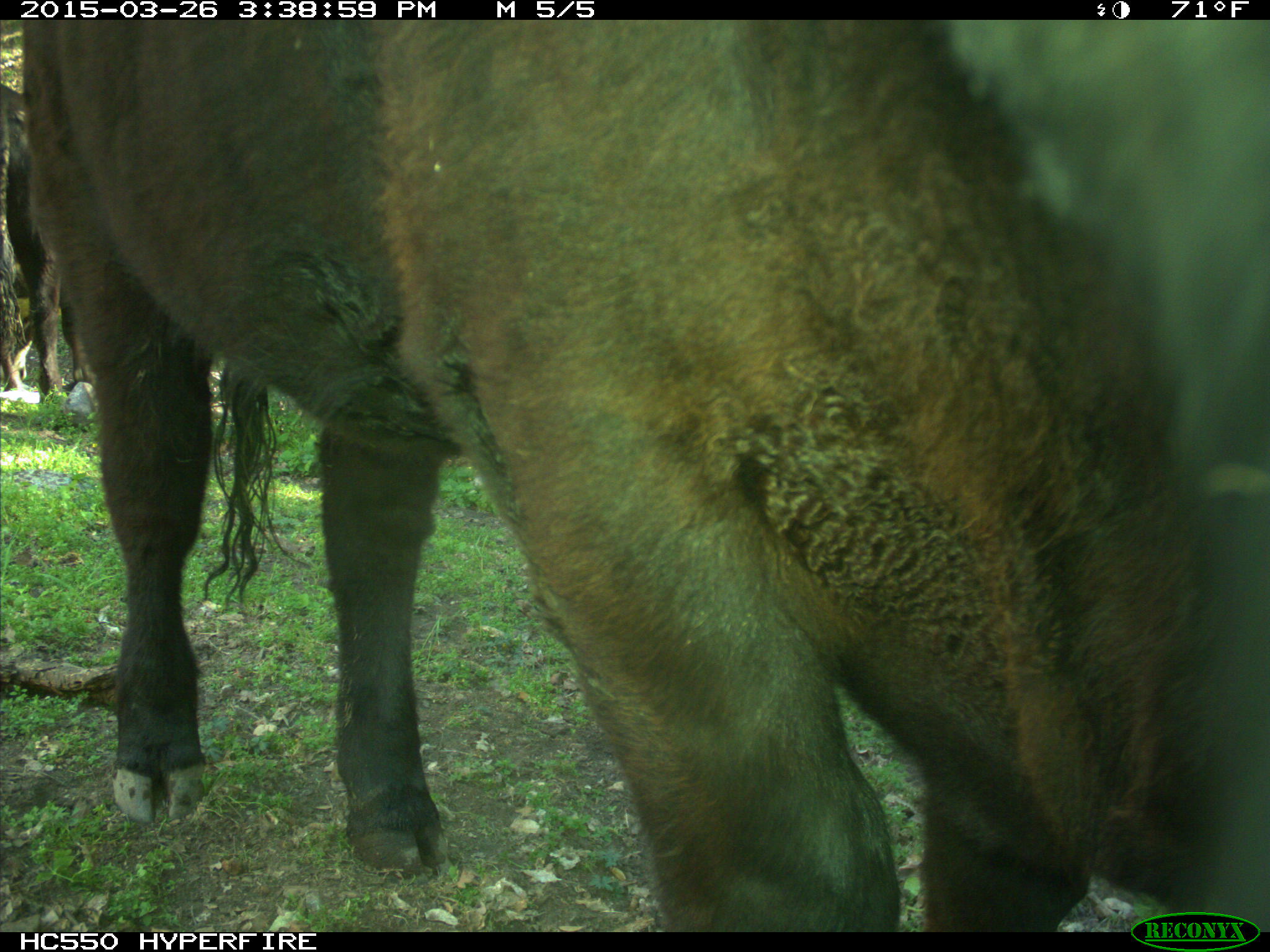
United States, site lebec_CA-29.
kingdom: Animalia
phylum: Chordata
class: Mammalia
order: Artiodactyla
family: Bovidae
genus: Bos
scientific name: Bos taurus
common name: domestic cow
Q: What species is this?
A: Bos taurus (domestic cow).